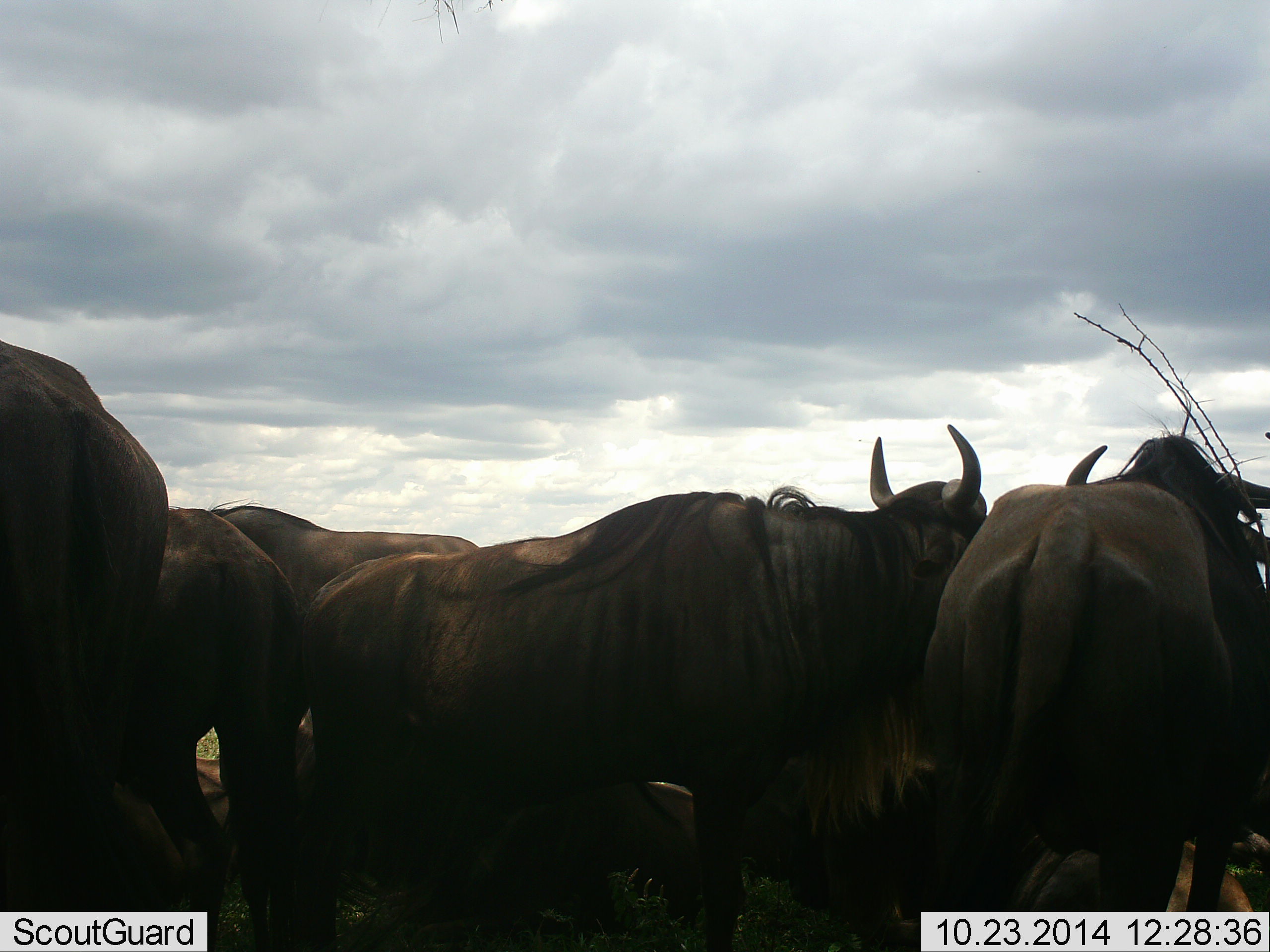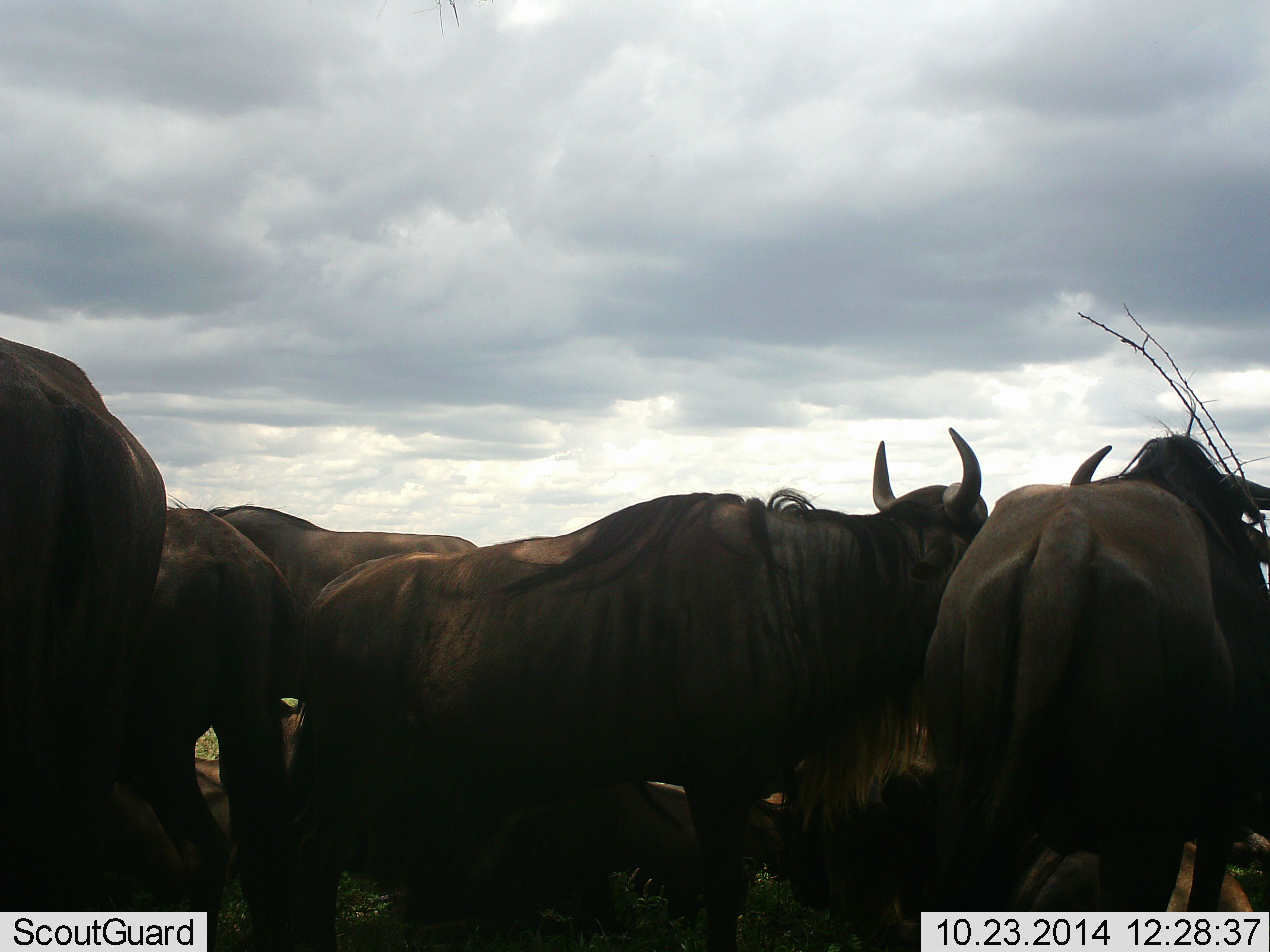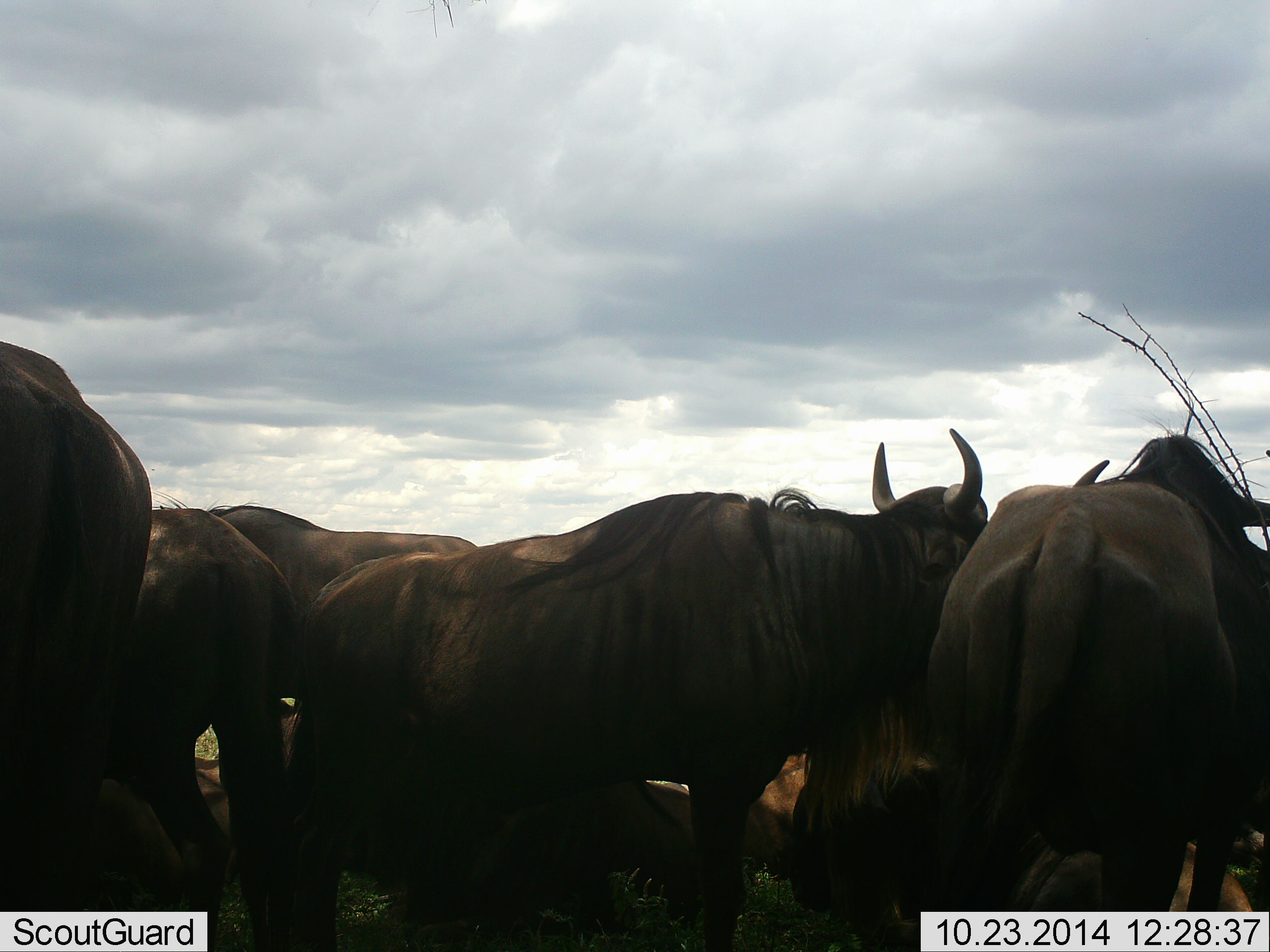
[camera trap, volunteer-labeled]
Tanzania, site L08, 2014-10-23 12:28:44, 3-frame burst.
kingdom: Animalia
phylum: Chordata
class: Mammalia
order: Artiodactyla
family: Bovidae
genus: Connochaetes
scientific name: Connochaetes taurinus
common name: blue wildebeest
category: wildebeest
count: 7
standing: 91%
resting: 55%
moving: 18%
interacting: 9%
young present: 0%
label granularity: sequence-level